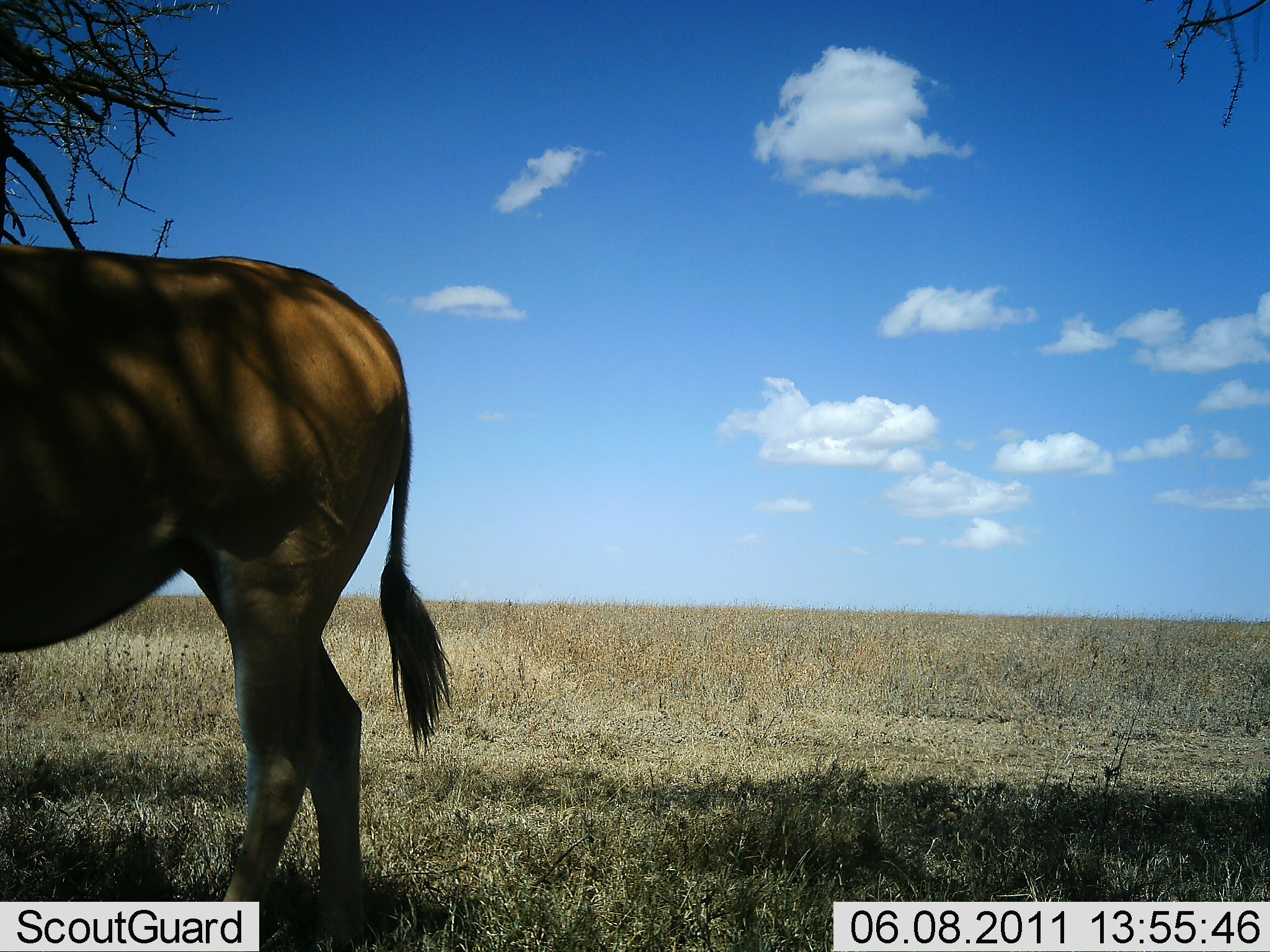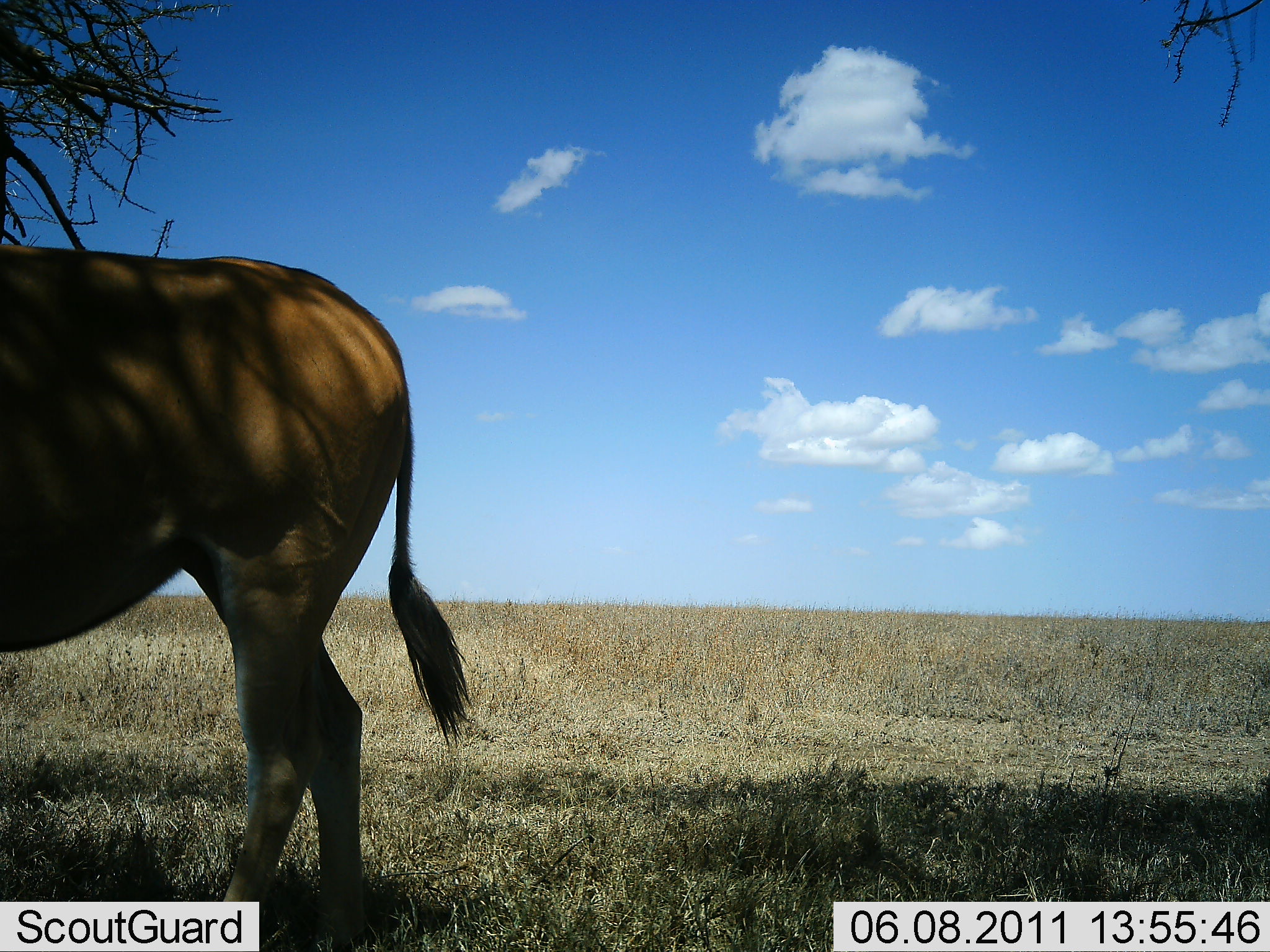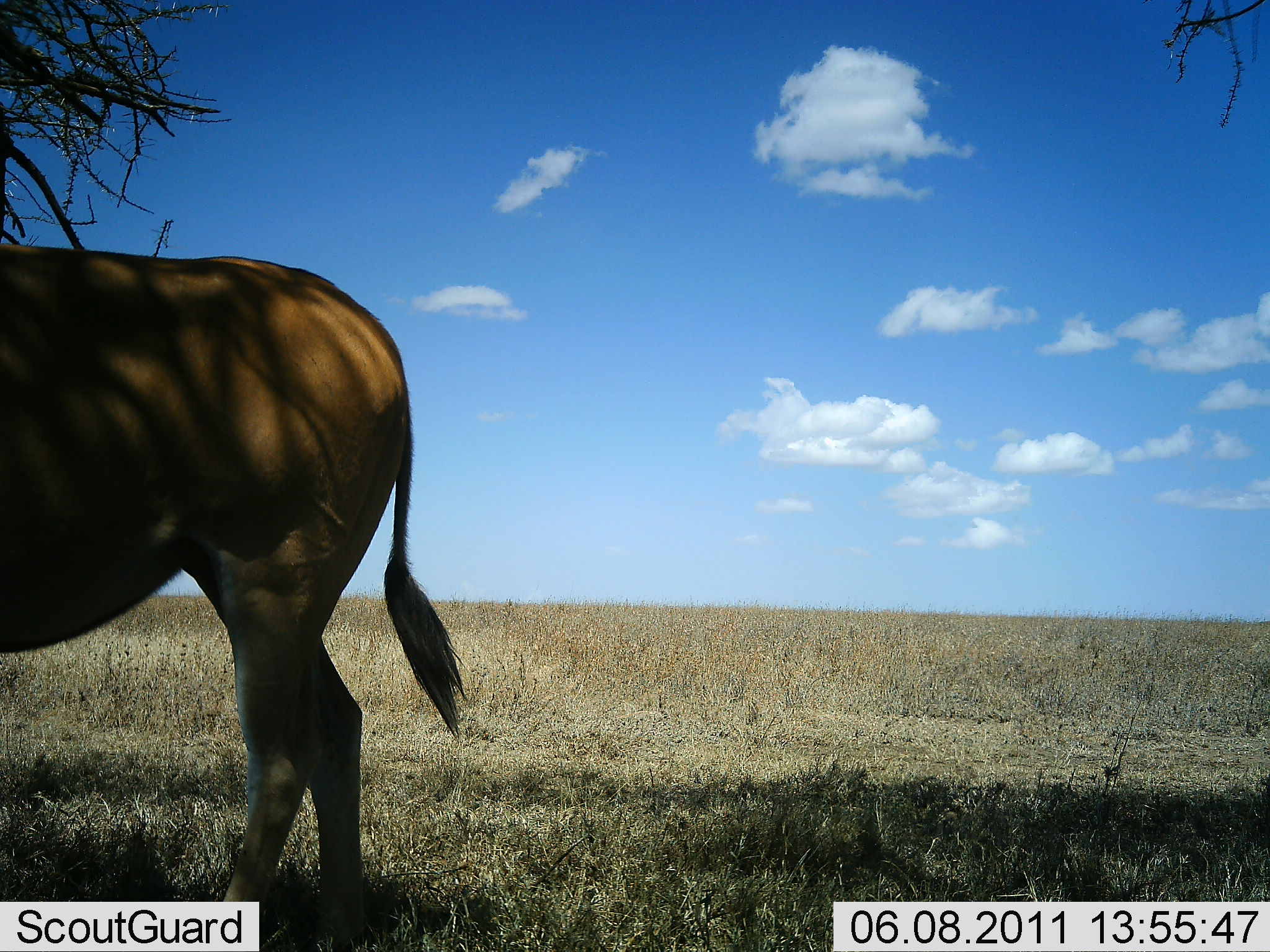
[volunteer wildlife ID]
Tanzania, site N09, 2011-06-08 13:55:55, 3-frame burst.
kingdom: Animalia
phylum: Chordata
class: Mammalia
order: Artiodactyla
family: Bovidae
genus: Tragelaphus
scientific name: Tragelaphus oryx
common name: eland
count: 1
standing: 100%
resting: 0%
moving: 0%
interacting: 0%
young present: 0%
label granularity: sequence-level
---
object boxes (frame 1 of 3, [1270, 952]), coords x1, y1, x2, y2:
animal: 0, 243, 450, 952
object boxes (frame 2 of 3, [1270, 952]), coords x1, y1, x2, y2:
animal: 0, 244, 475, 952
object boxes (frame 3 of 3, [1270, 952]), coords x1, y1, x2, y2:
animal: 0, 245, 469, 952